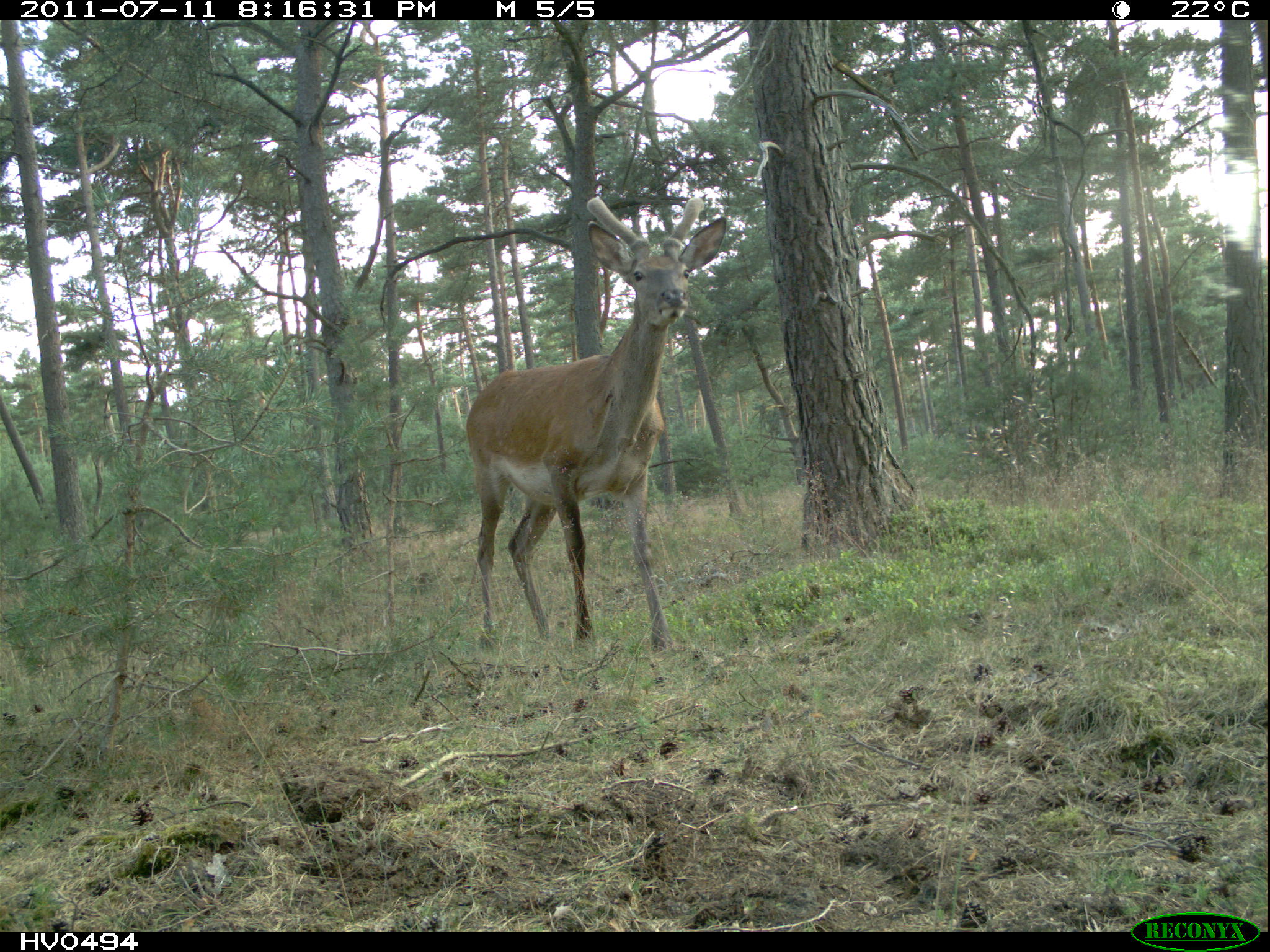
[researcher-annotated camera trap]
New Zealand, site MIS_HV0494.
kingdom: Animalia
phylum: Chordata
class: Mammalia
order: Artiodactyla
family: Cervidae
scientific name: Cervidae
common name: deer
Deer (Cervidae).